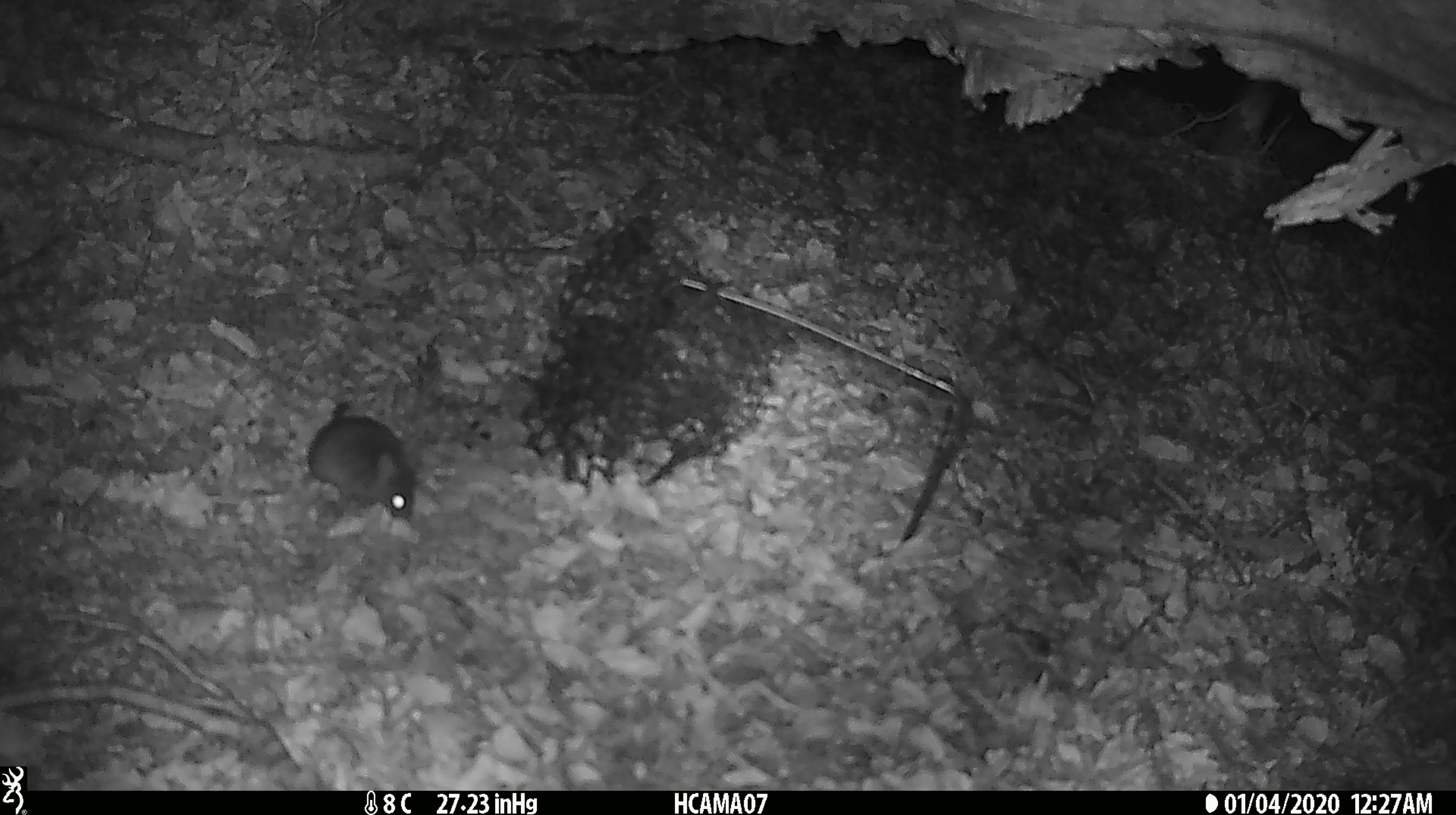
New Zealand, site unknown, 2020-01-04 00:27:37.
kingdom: Animalia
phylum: Chordata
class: Mammalia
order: Rodentia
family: Muridae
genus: Mus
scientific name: Mus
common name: mouse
Mouse (Mus).